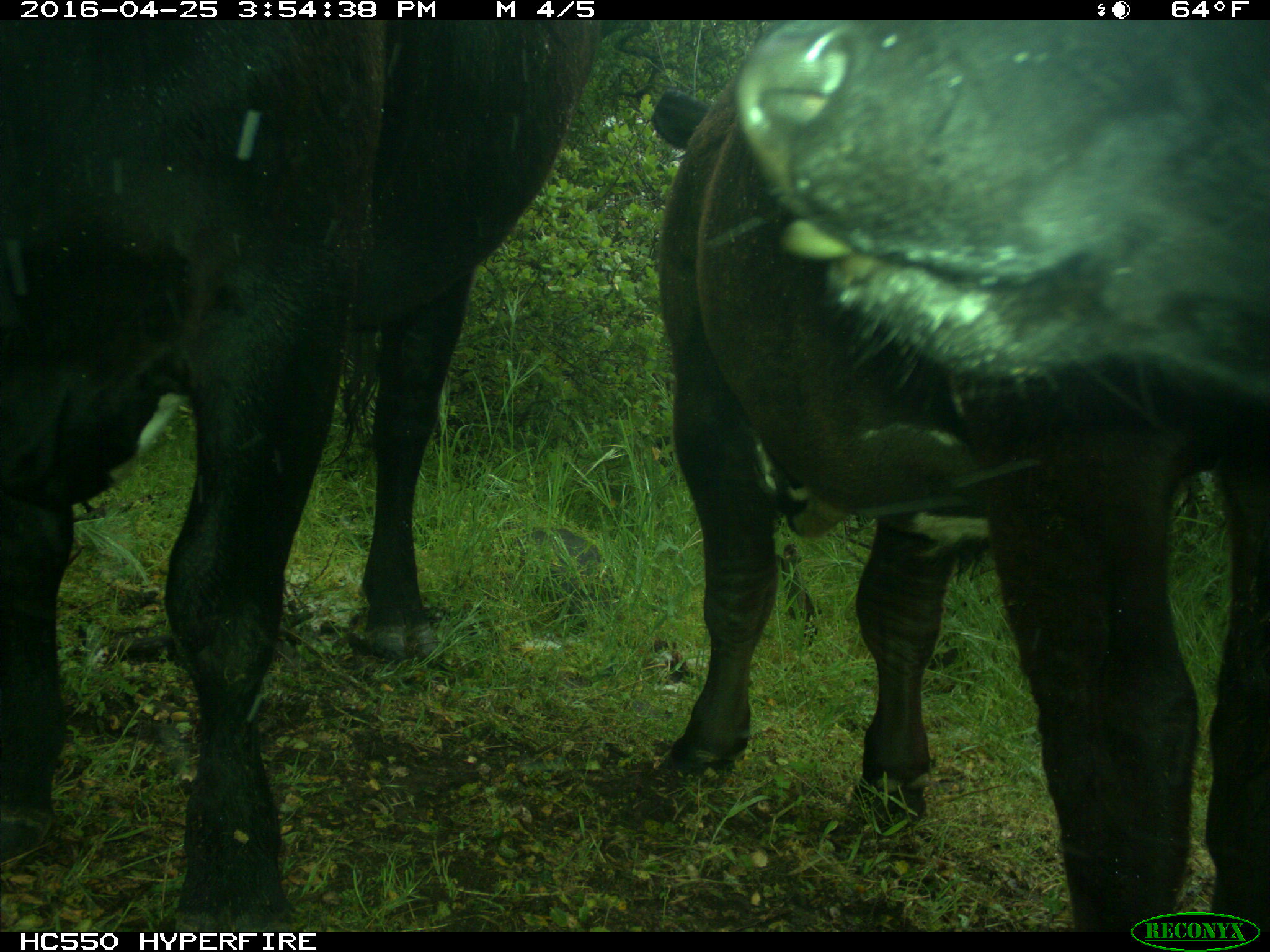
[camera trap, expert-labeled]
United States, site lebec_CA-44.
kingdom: Animalia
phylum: Chordata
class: Mammalia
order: Artiodactyla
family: Bovidae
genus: Bos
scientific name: Bos taurus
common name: domestic cow